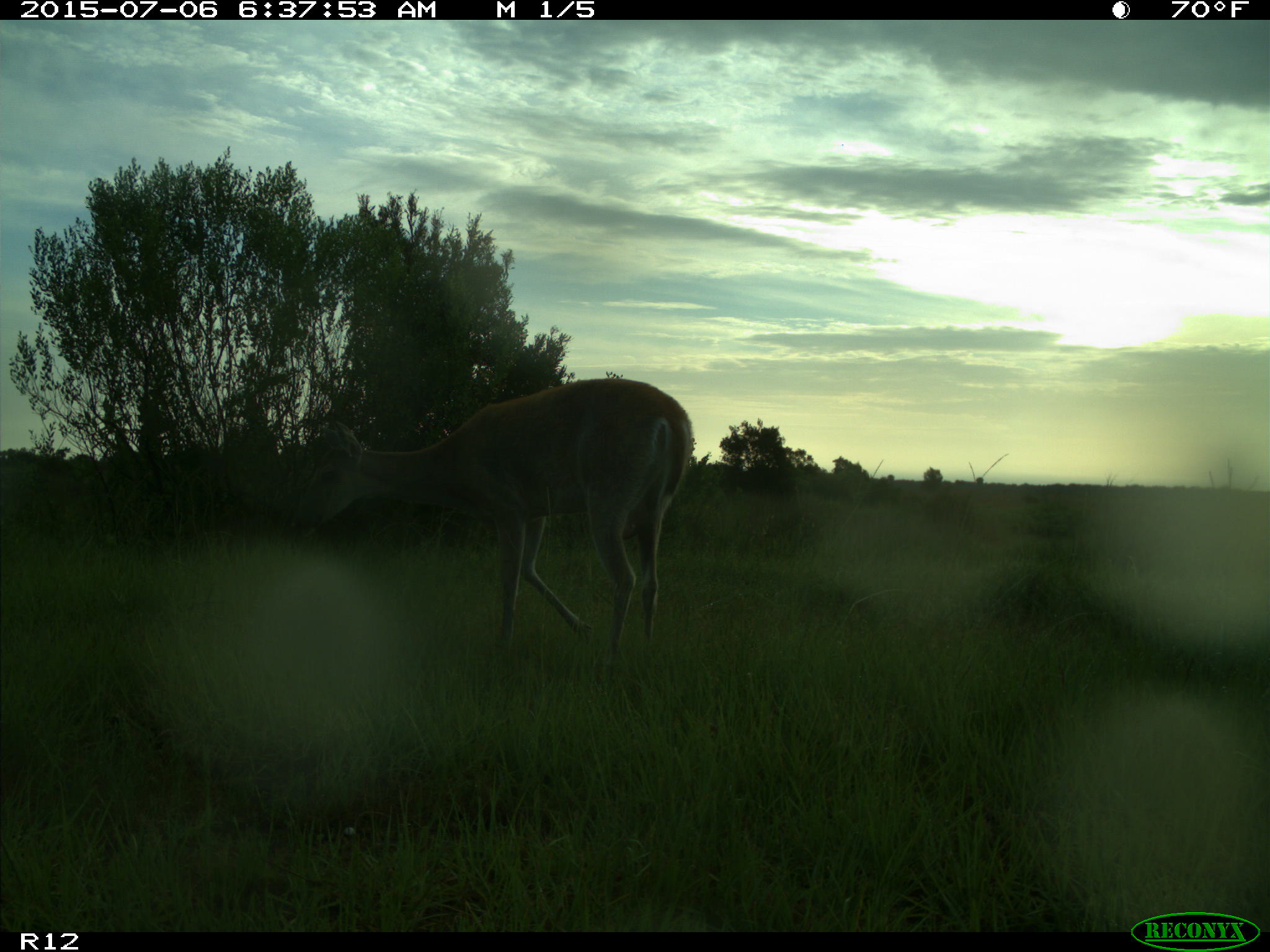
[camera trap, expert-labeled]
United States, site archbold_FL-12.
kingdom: Animalia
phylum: Chordata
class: Mammalia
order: Artiodactyla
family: Cervidae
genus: Odocoileus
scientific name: Odocoileus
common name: deer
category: unidentified deer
Unidentified deer (deer) (Odocoileus).